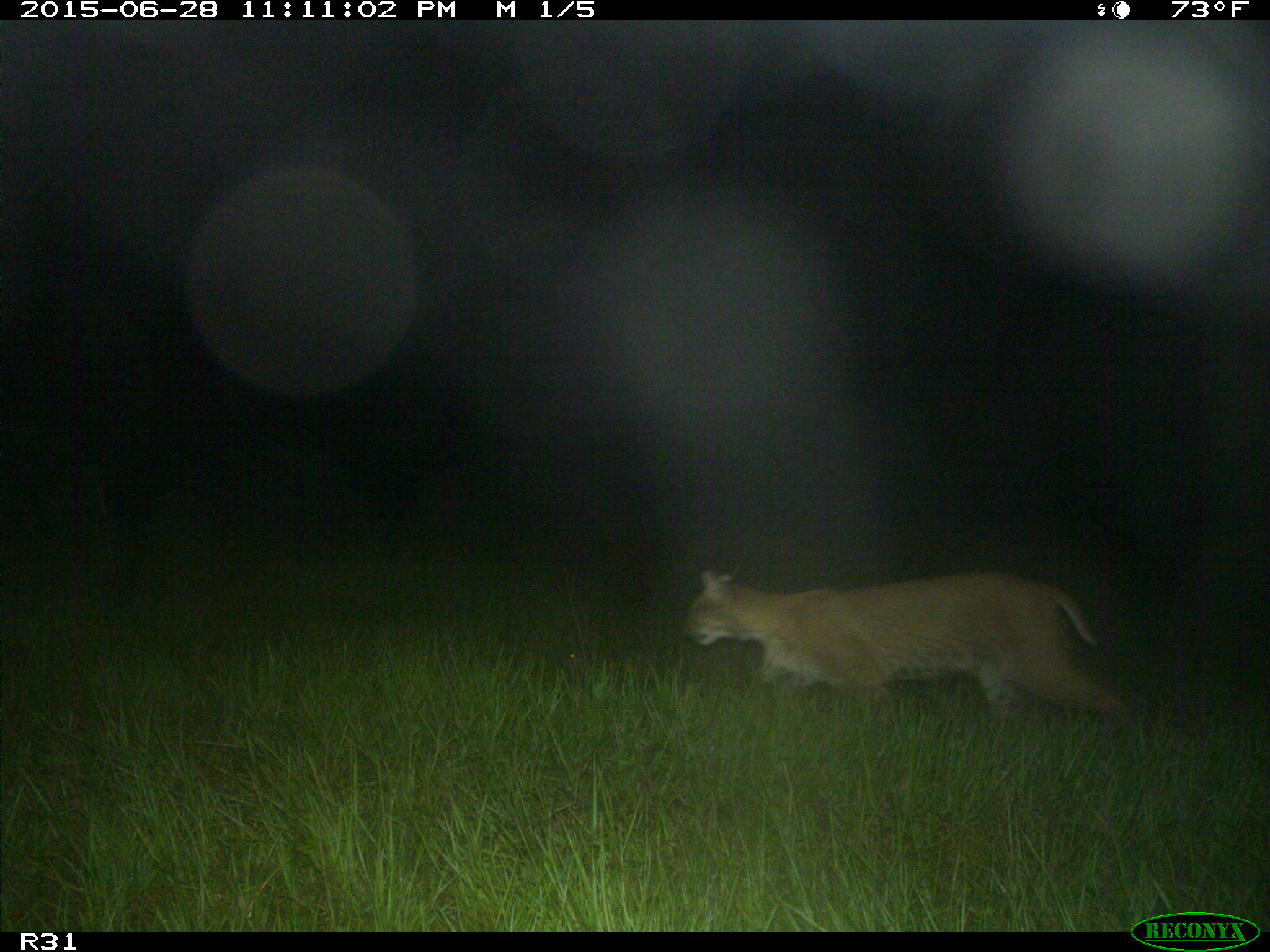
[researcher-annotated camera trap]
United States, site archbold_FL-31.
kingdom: Animalia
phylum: Chordata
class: Mammalia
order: Carnivora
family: Felidae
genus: Lynx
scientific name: Lynx rufus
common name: bobcat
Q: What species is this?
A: Lynx rufus (bobcat).